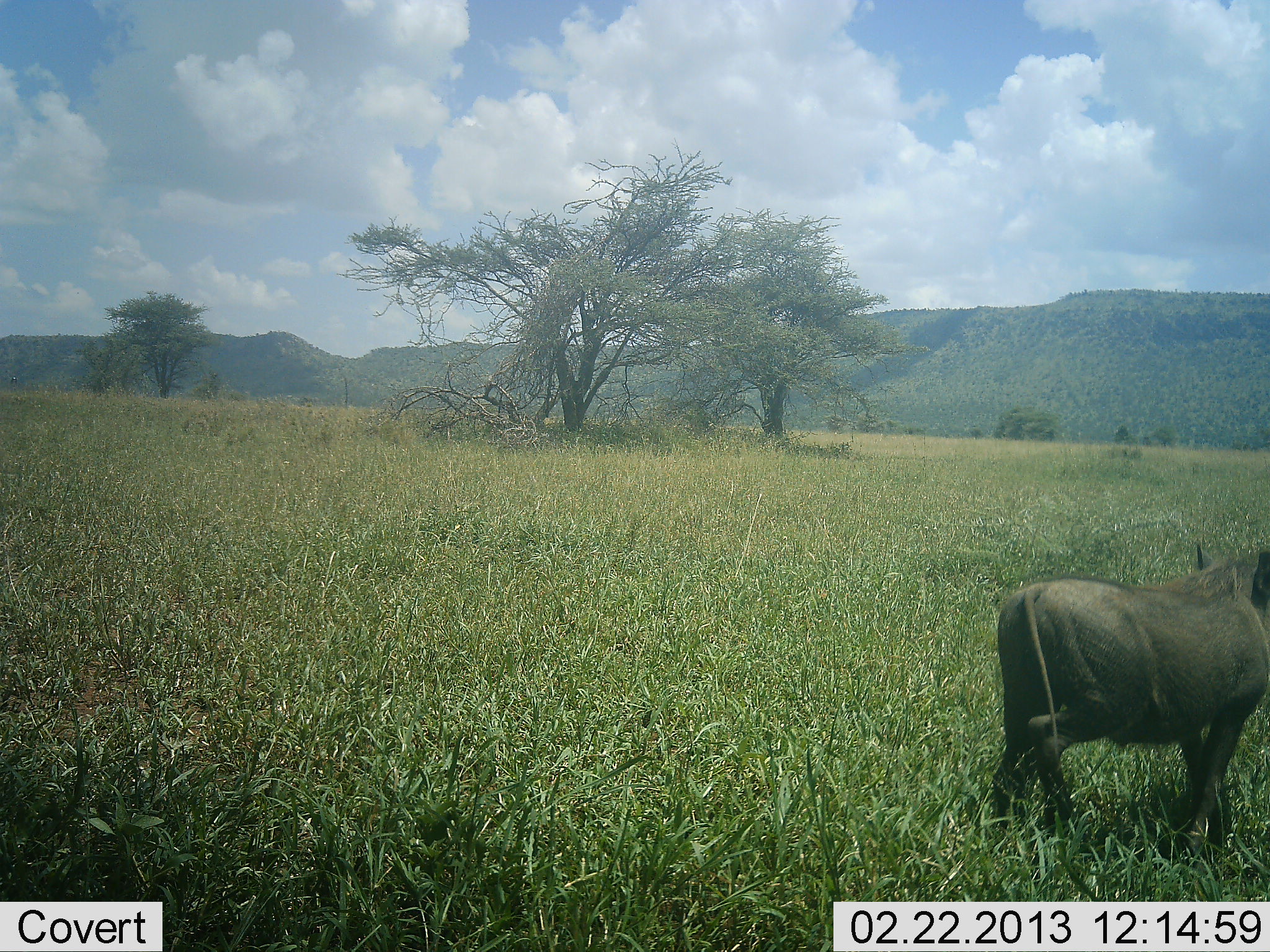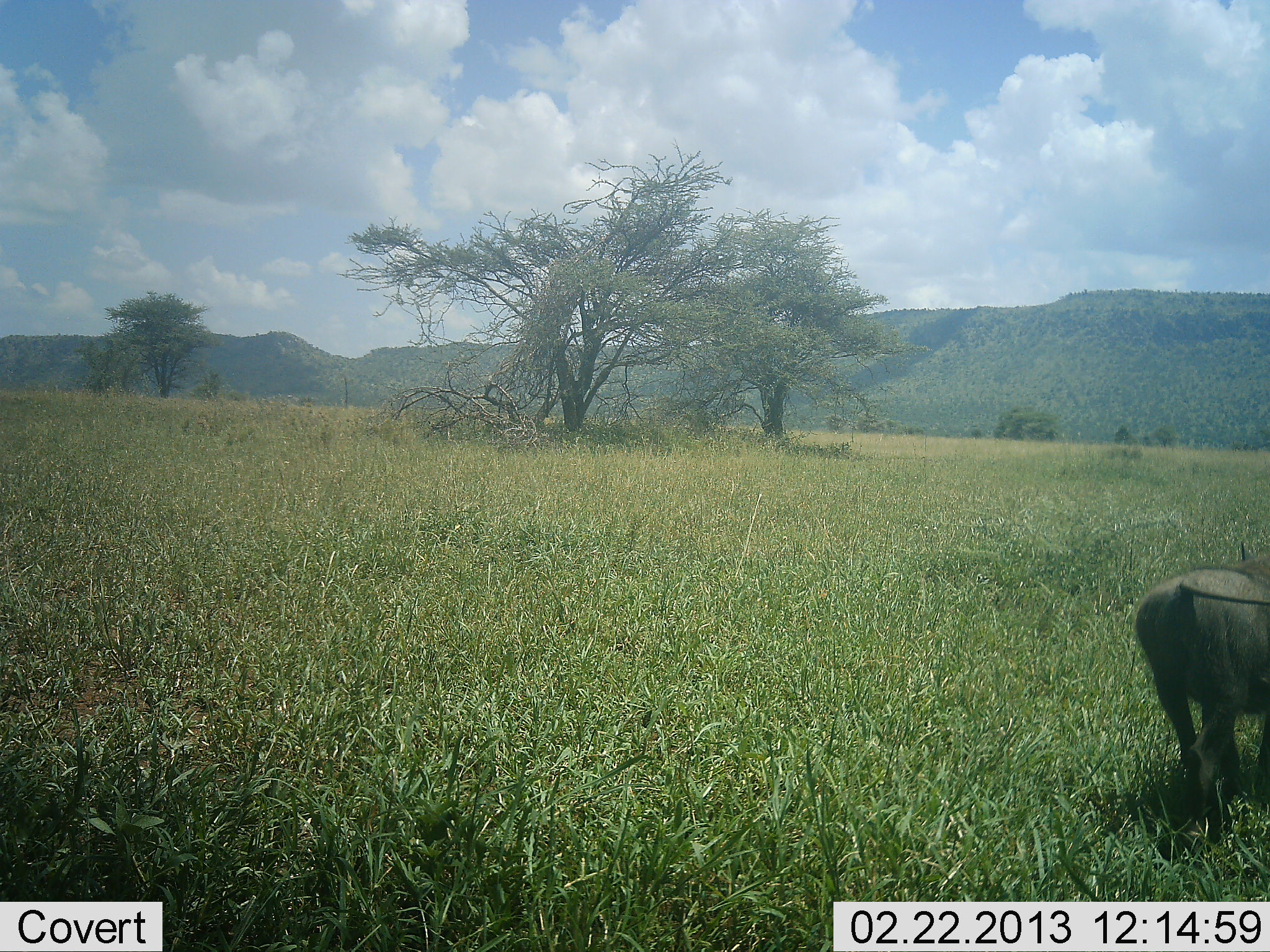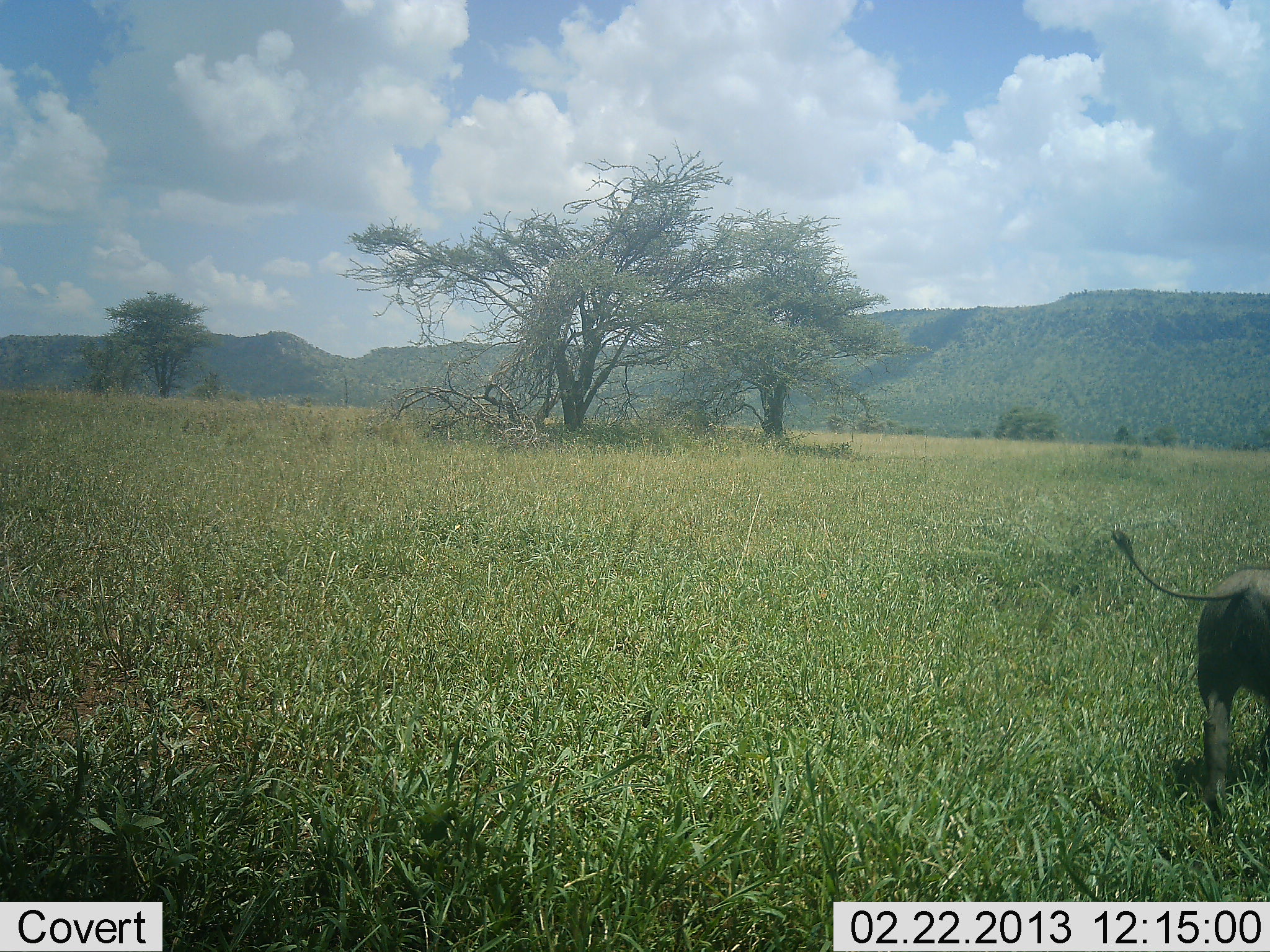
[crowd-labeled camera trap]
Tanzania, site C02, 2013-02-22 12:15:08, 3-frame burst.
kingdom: Animalia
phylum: Chordata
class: Mammalia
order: Artiodactyla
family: Suidae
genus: Phacochoerus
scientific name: Phacochoerus africanus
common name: warthog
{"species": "warthog (Phacochoerus africanus)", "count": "1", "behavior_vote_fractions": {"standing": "0%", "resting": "0%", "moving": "100%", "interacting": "0%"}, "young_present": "0%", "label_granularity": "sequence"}